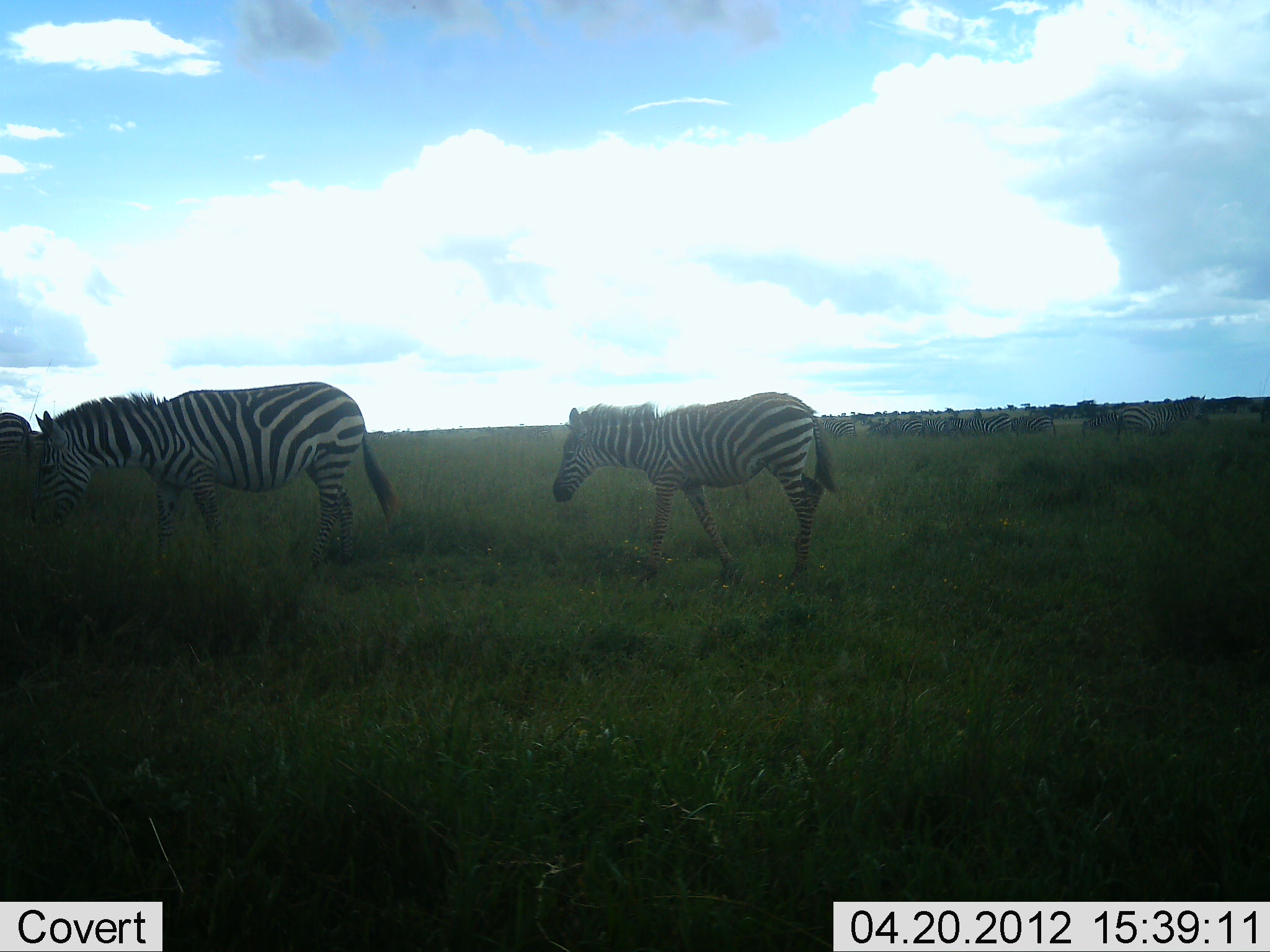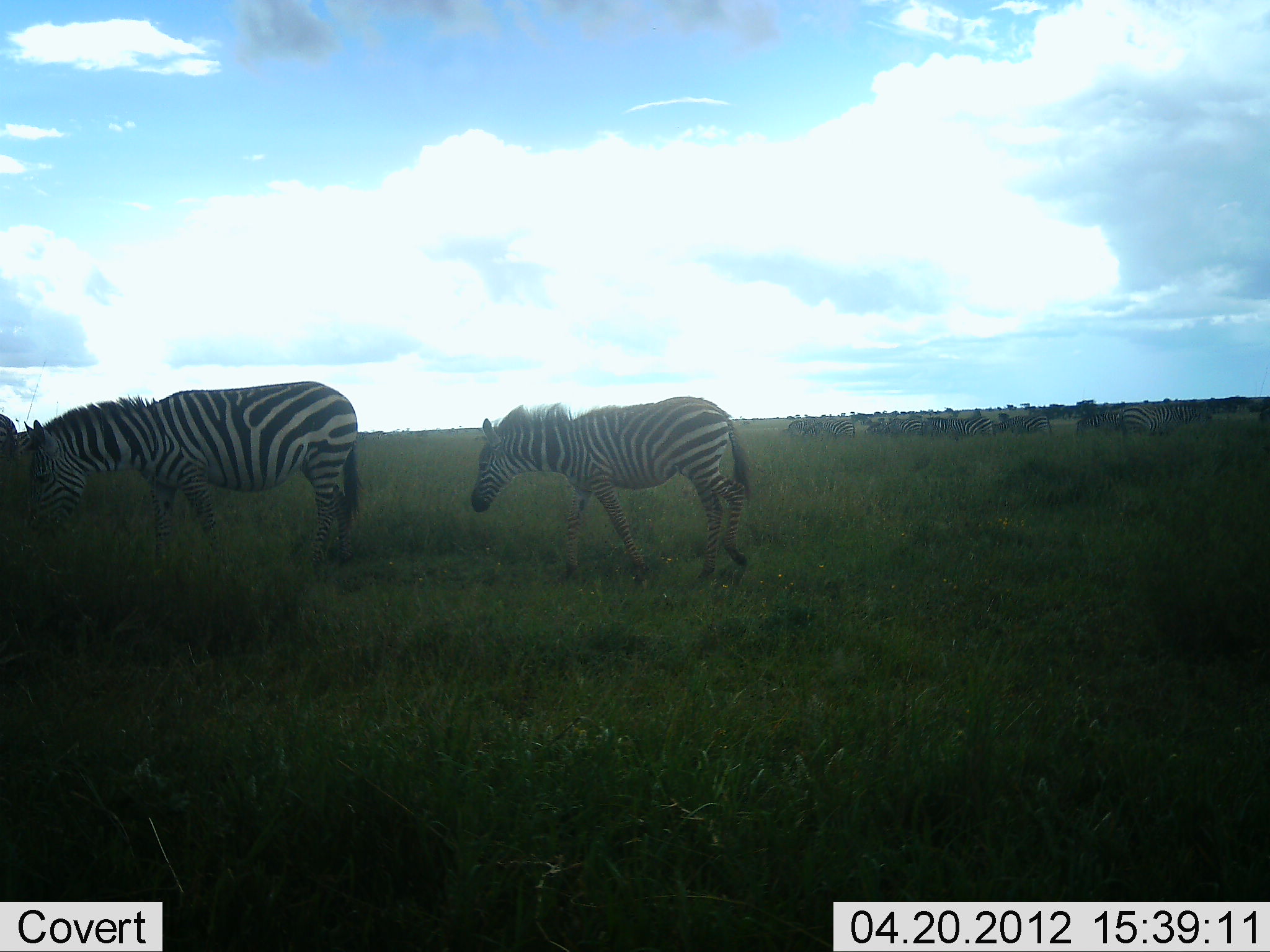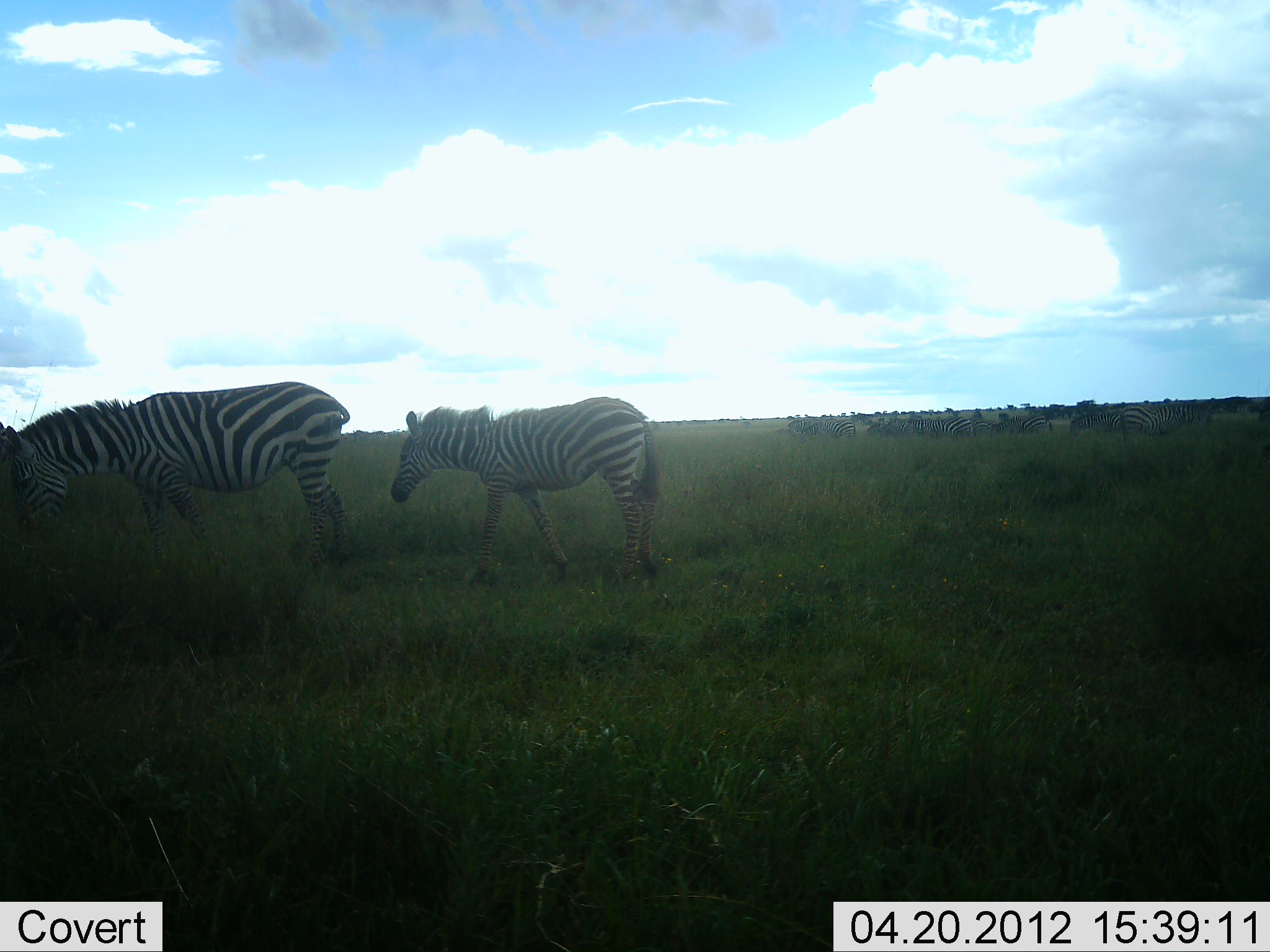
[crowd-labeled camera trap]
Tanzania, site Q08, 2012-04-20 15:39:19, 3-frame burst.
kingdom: Animalia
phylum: Chordata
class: Mammalia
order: Perissodactyla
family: Equidae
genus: Equus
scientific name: Equus quagga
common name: plains zebra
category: zebra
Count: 11-50.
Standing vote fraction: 35%.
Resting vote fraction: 5%.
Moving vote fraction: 80%.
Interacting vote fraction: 5%.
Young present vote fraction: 30%.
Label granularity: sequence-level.